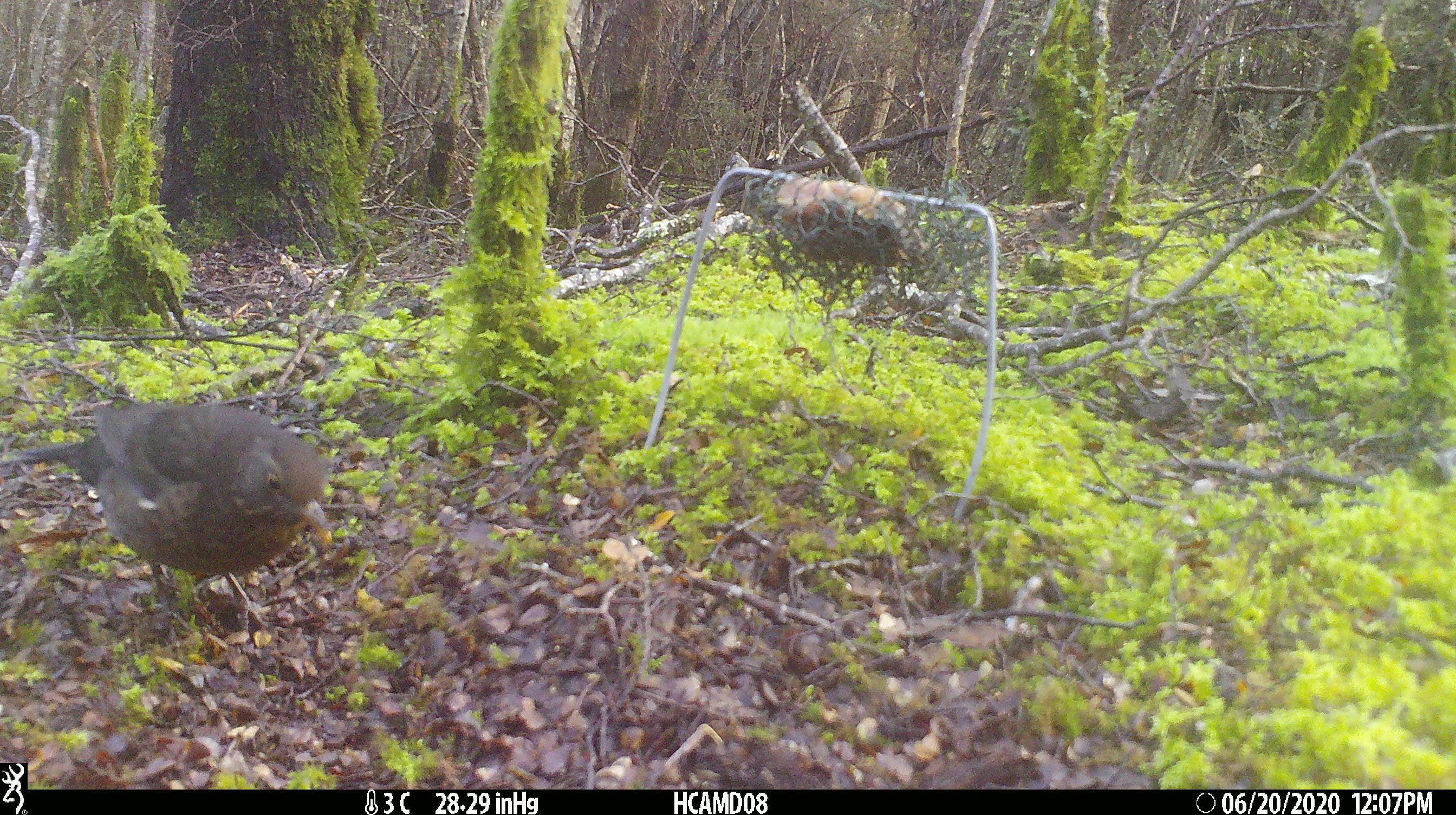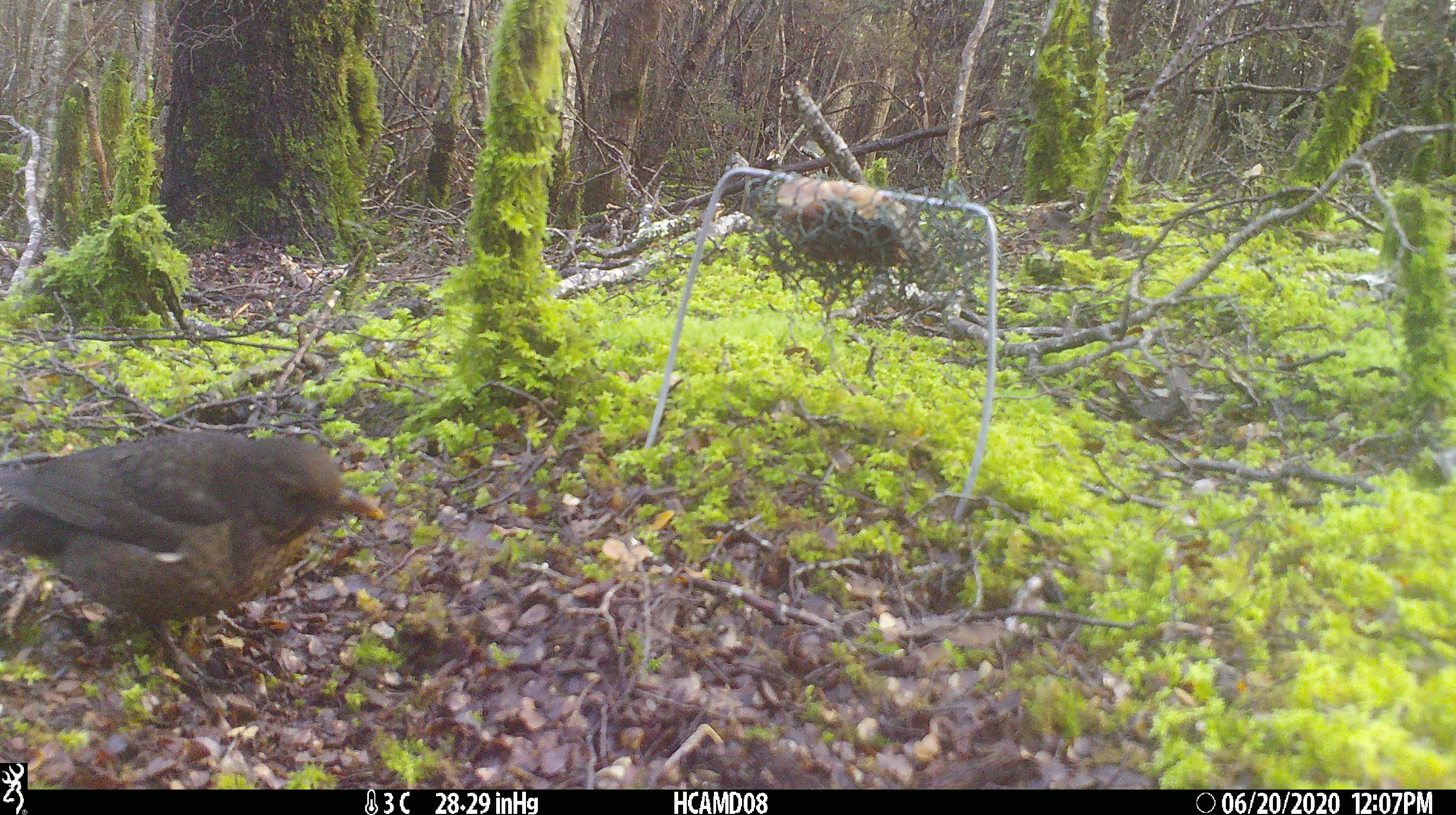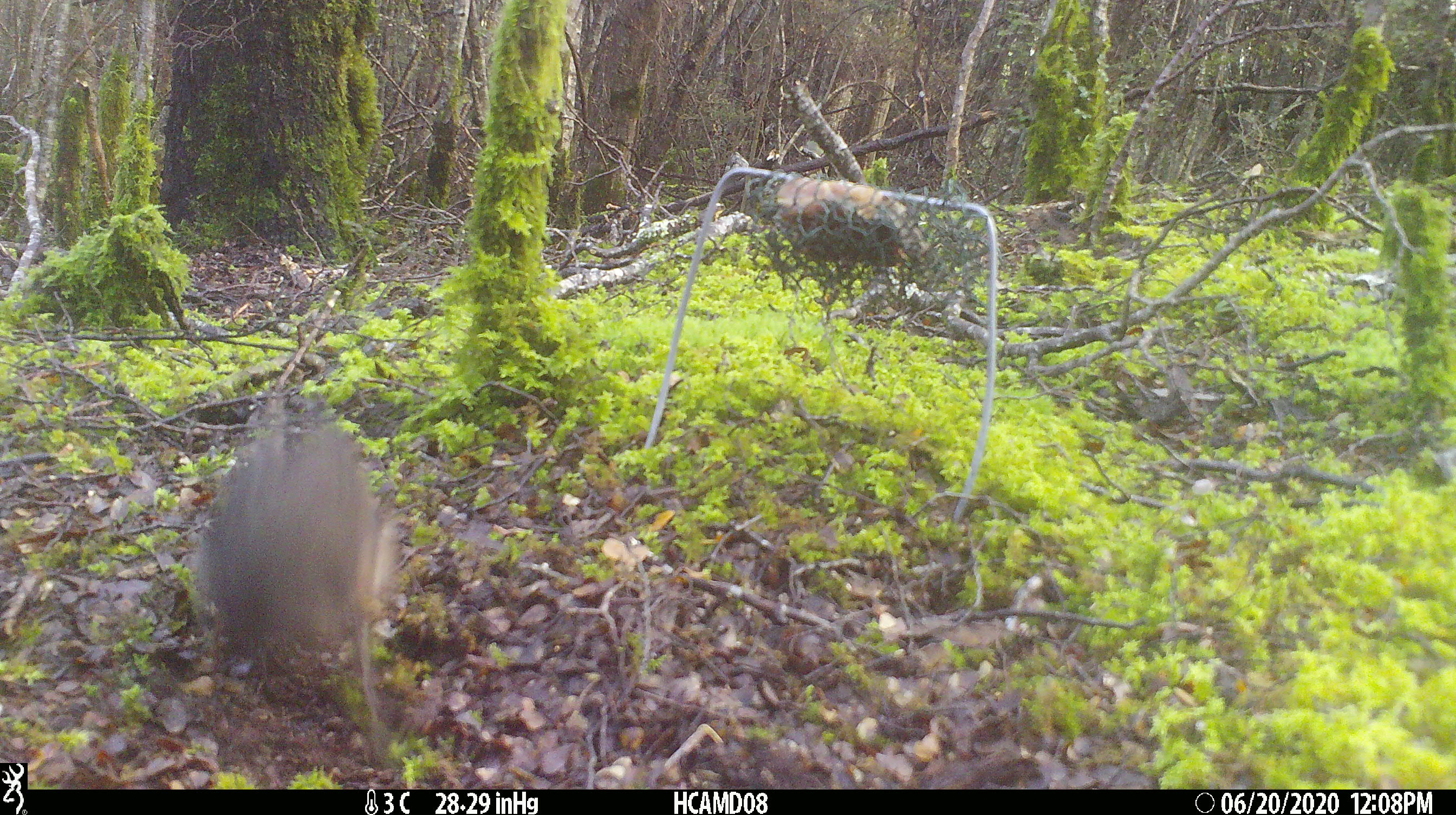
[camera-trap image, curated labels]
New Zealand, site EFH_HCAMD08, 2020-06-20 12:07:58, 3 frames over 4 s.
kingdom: Animalia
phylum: Chordata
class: Aves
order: Passeriformes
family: Turdidae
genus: Turdus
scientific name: Turdus merula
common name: eurasian blackbird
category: blackbird